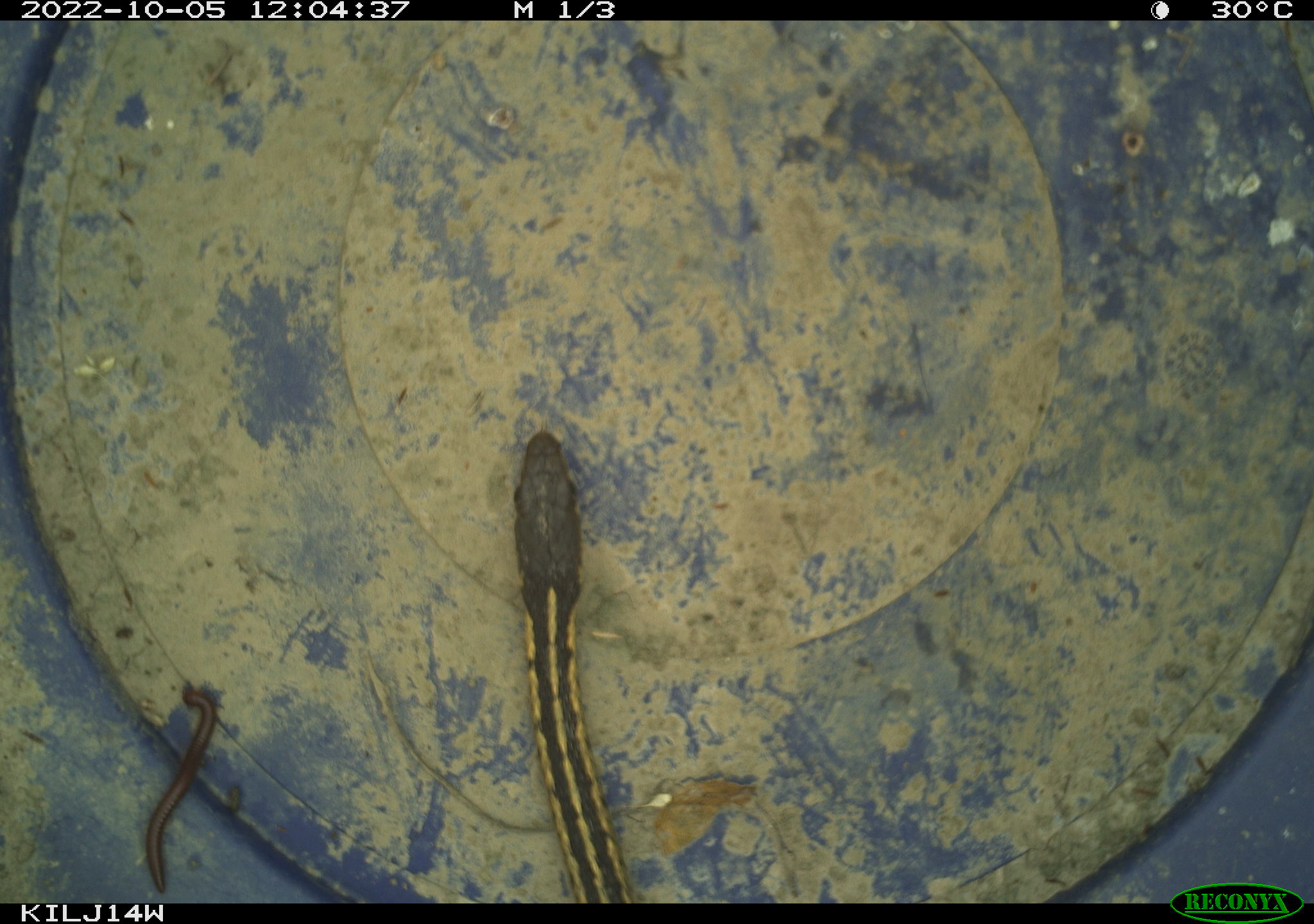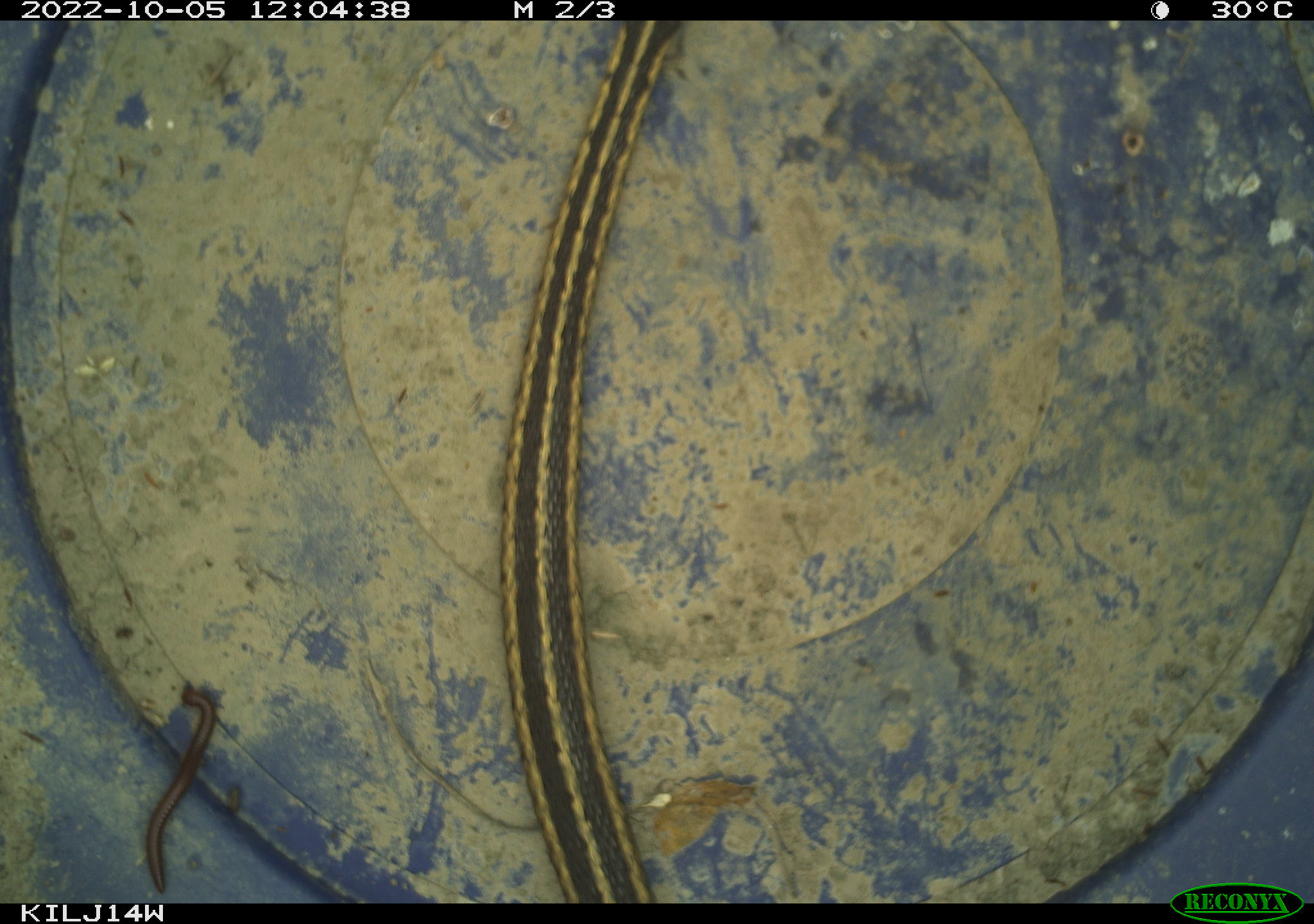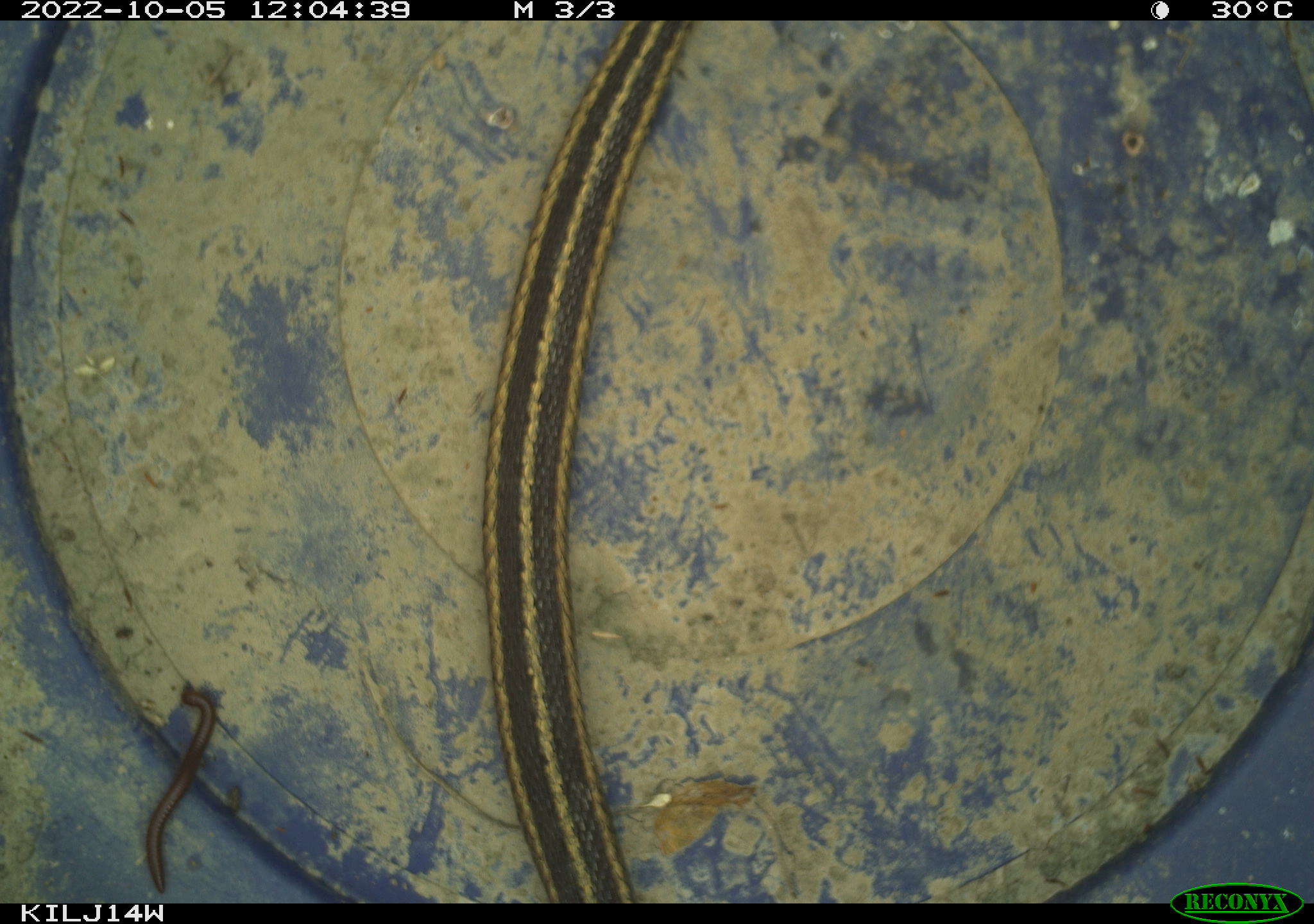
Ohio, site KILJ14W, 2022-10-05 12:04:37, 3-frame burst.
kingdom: Animalia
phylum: Chordata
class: Reptilia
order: Squamata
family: Colubridae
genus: Thamnophis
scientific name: Thamnophis sirtalis sirtalis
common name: eastern gartersnake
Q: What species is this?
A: Eastern gartersnake (Thamnophis sirtalis sirtalis).